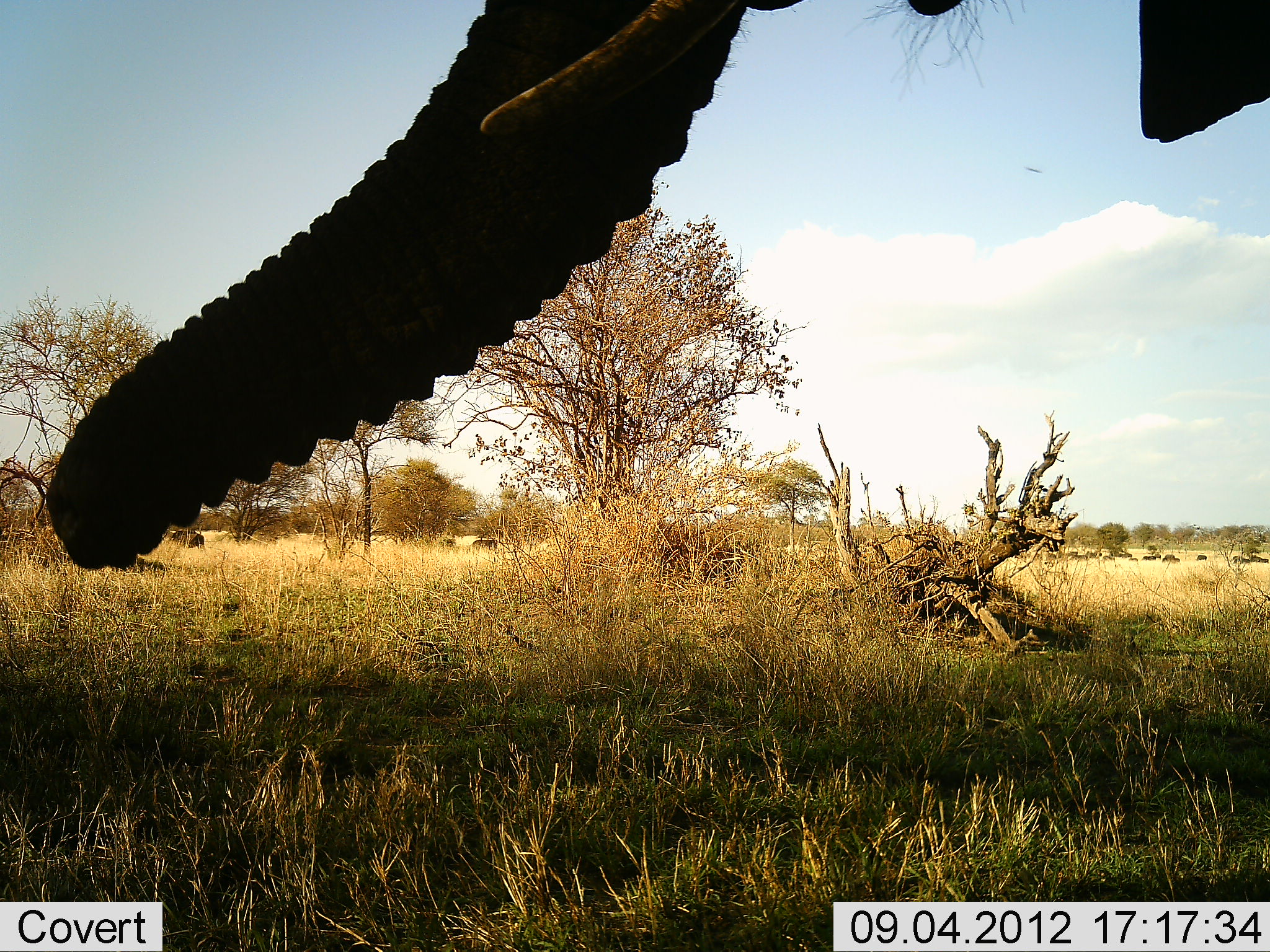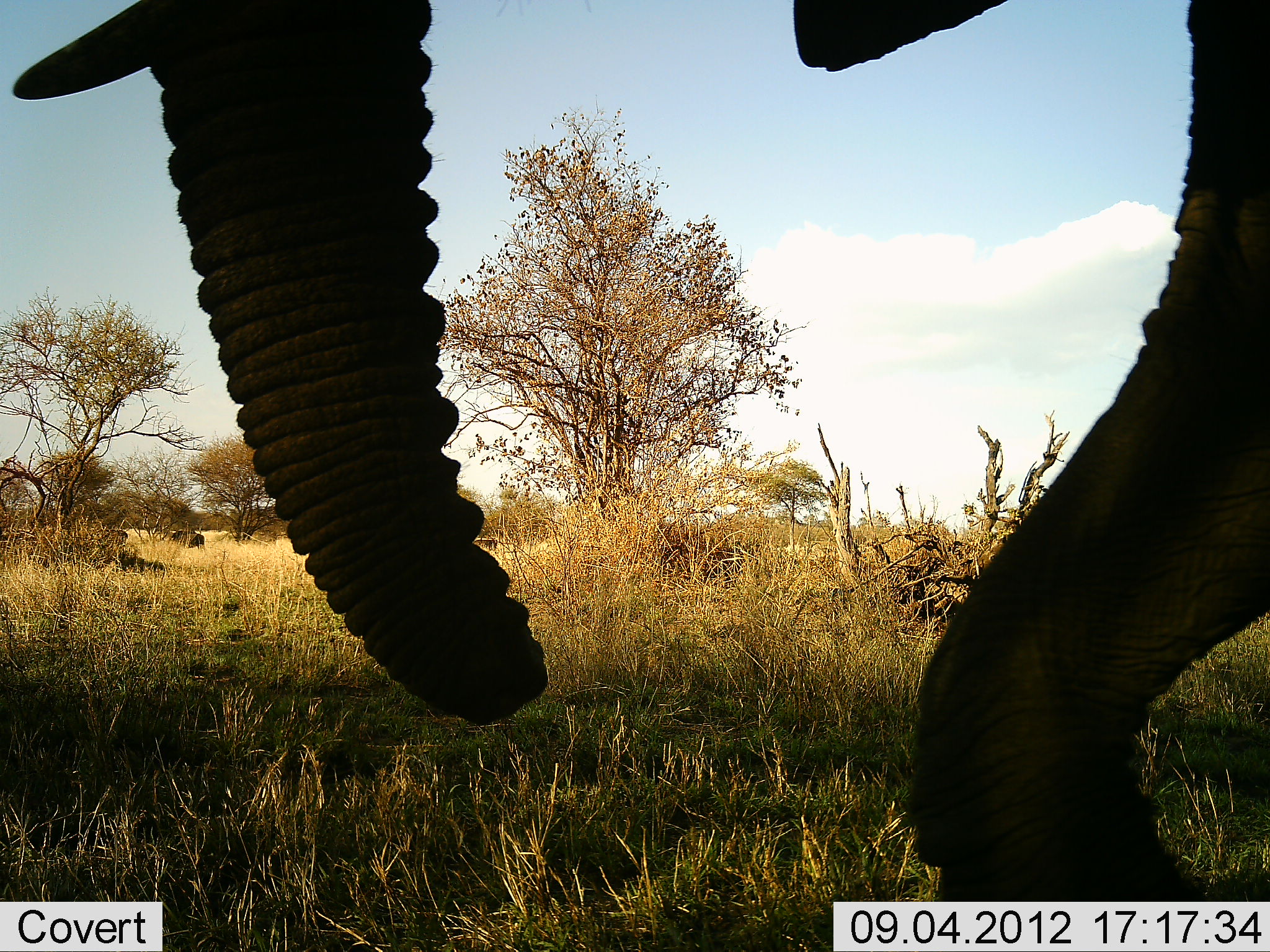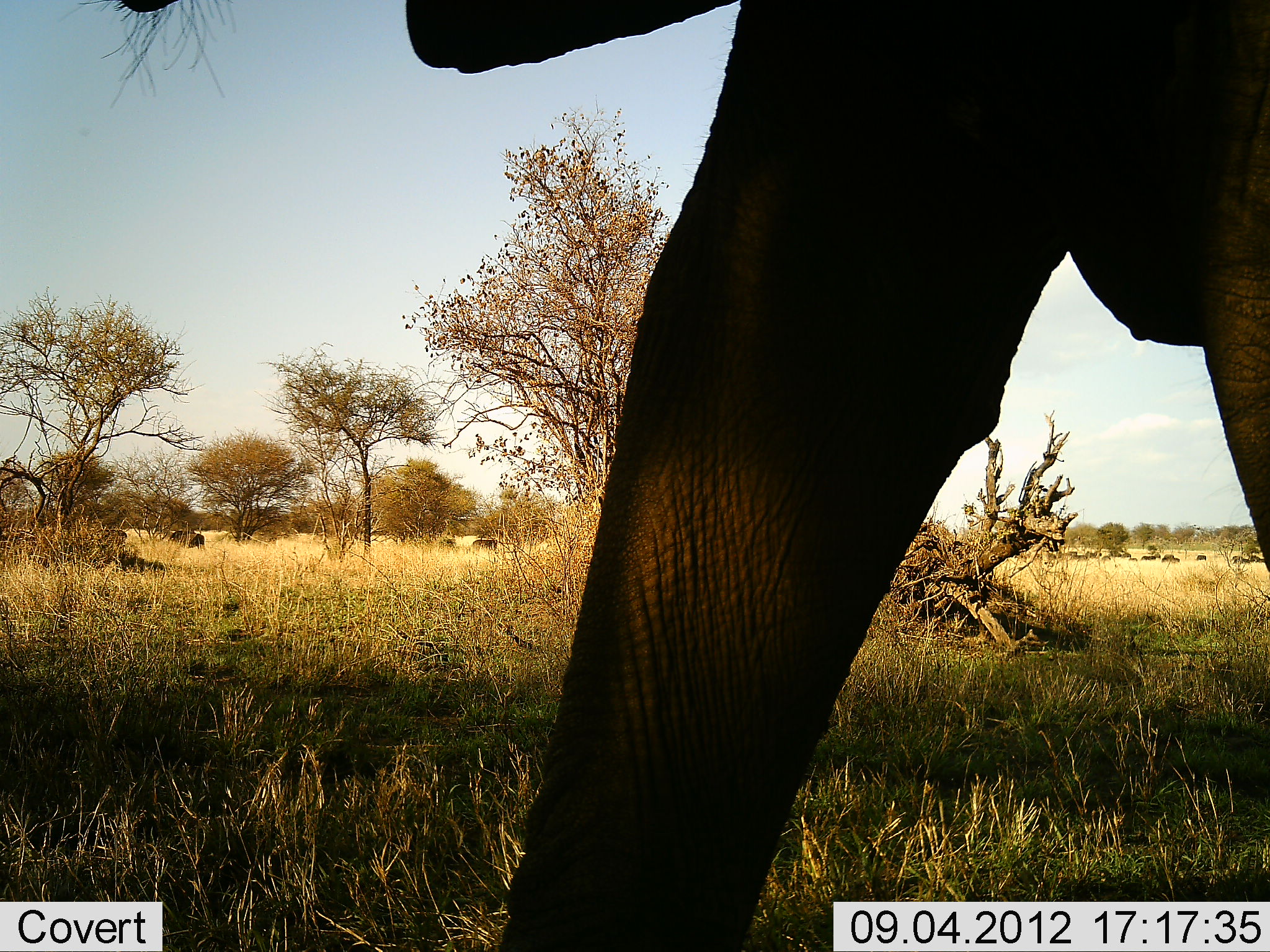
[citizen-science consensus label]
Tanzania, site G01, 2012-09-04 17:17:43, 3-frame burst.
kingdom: Animalia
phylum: Chordata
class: Mammalia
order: Proboscidea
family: Elephantidae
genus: Loxodonta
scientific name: Loxodonta africana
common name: african bush elephant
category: elephant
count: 1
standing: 9%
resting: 0%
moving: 91%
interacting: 0%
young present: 0%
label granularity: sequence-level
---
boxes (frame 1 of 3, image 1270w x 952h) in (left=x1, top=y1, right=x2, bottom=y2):
animal: (left=41, top=0, right=1270, bottom=571)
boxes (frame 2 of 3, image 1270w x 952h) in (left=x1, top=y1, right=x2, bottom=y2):
animal: (left=11, top=1, right=1270, bottom=902)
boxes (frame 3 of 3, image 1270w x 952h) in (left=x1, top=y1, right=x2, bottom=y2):
animal: (left=73, top=1, right=1269, bottom=952)